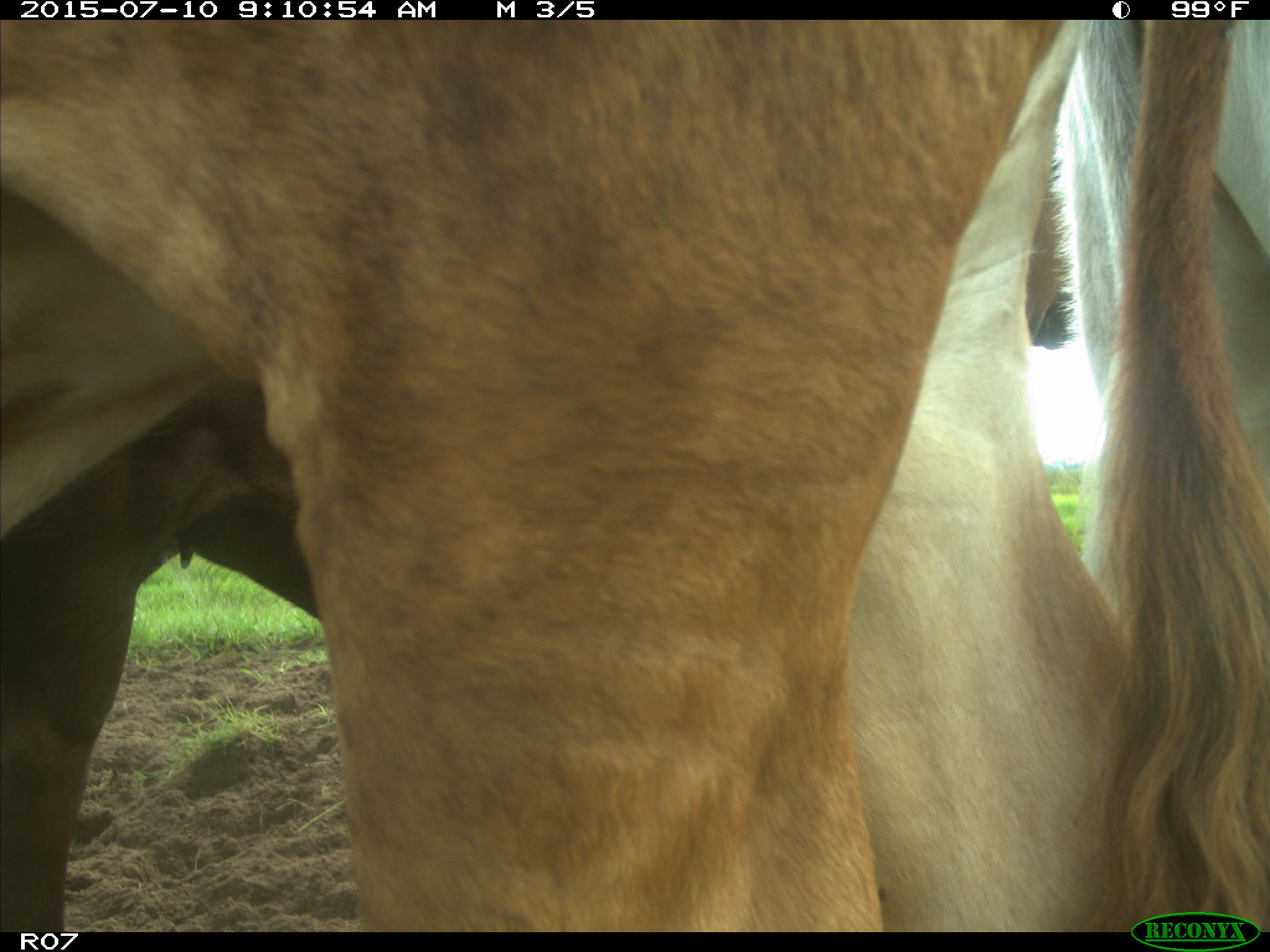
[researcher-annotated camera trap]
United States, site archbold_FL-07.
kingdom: Animalia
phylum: Chordata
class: Mammalia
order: Artiodactyla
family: Bovidae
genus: Bos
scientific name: Bos taurus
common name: domestic cow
Bos taurus (domestic cow).